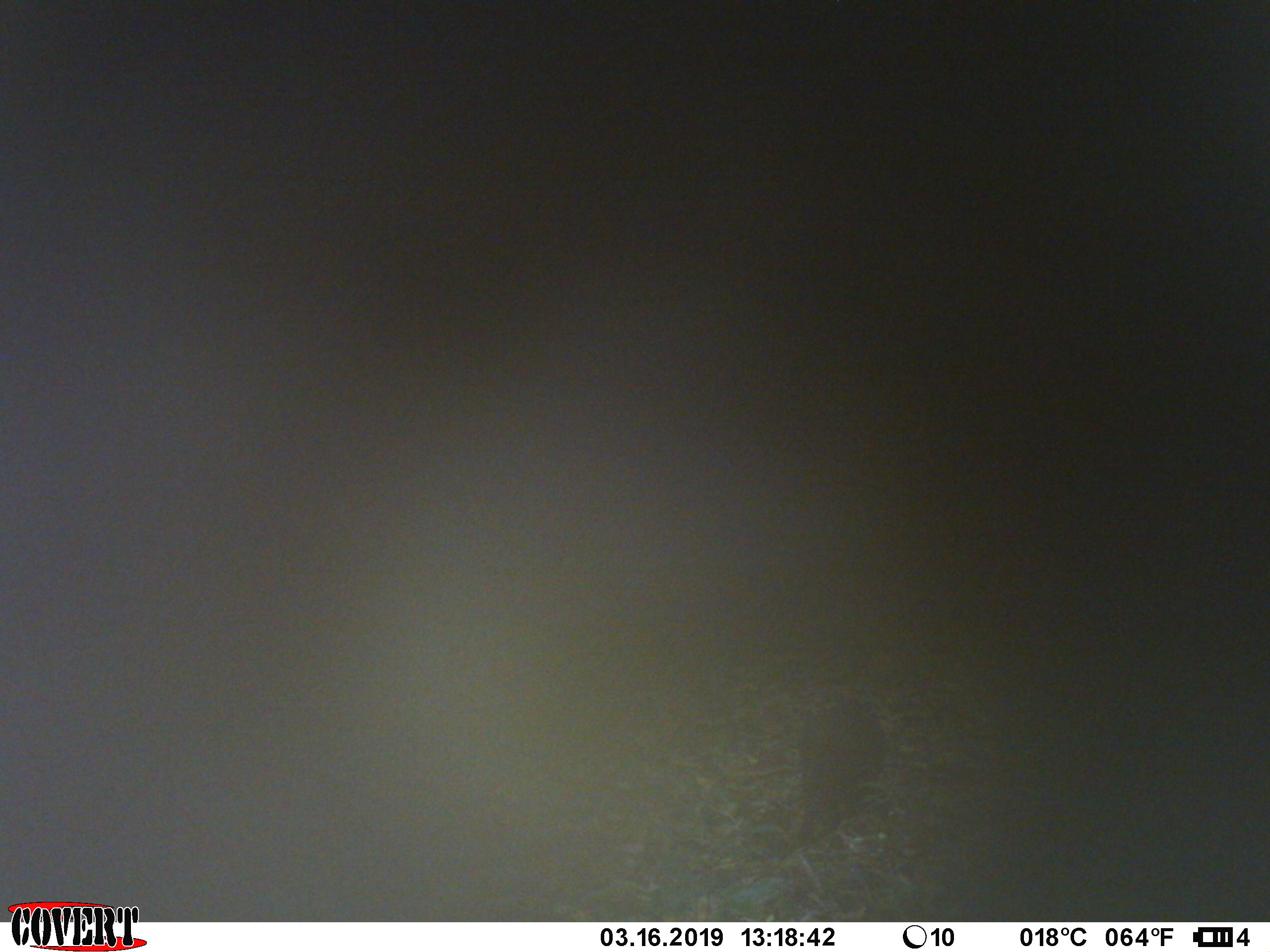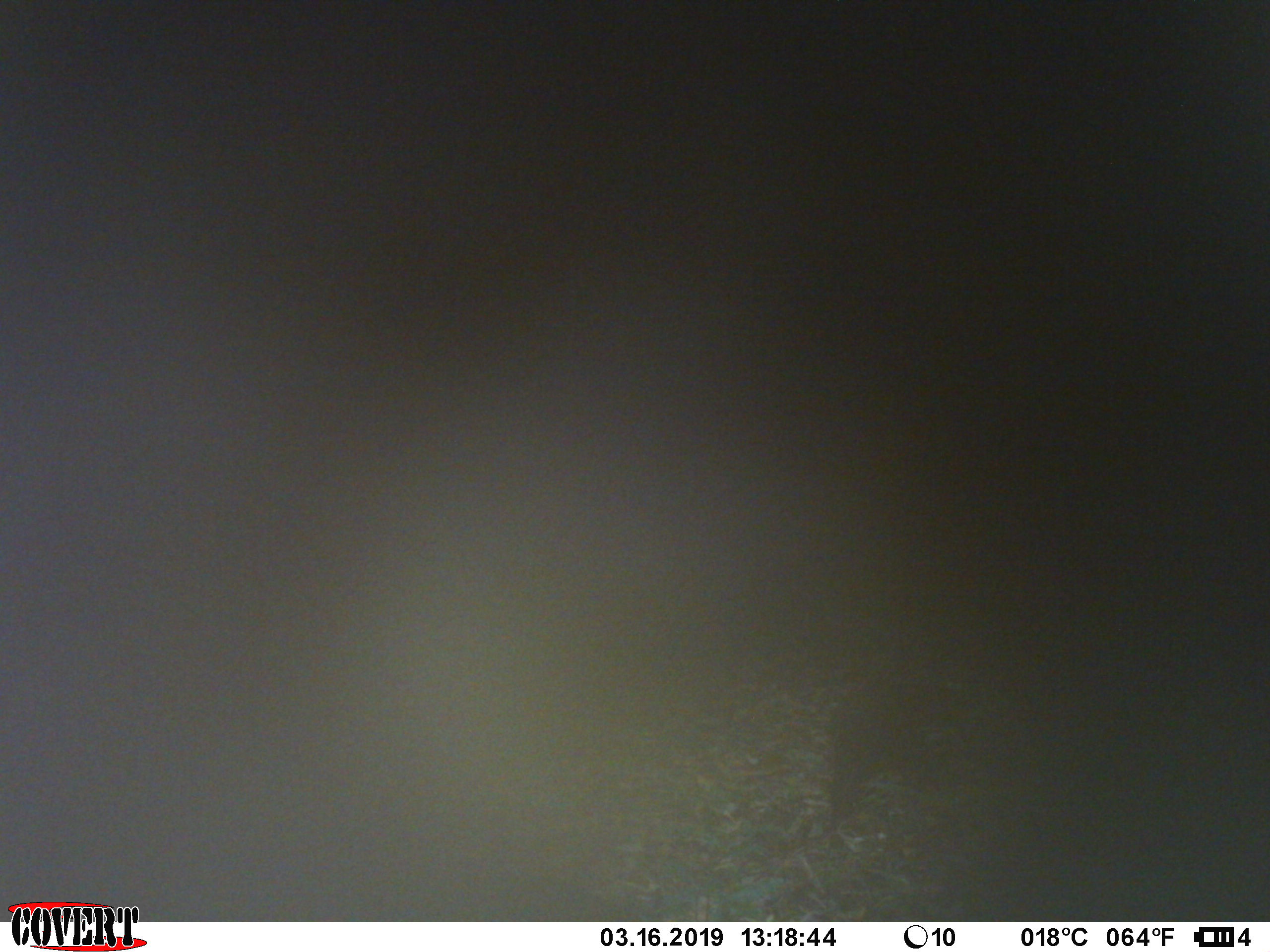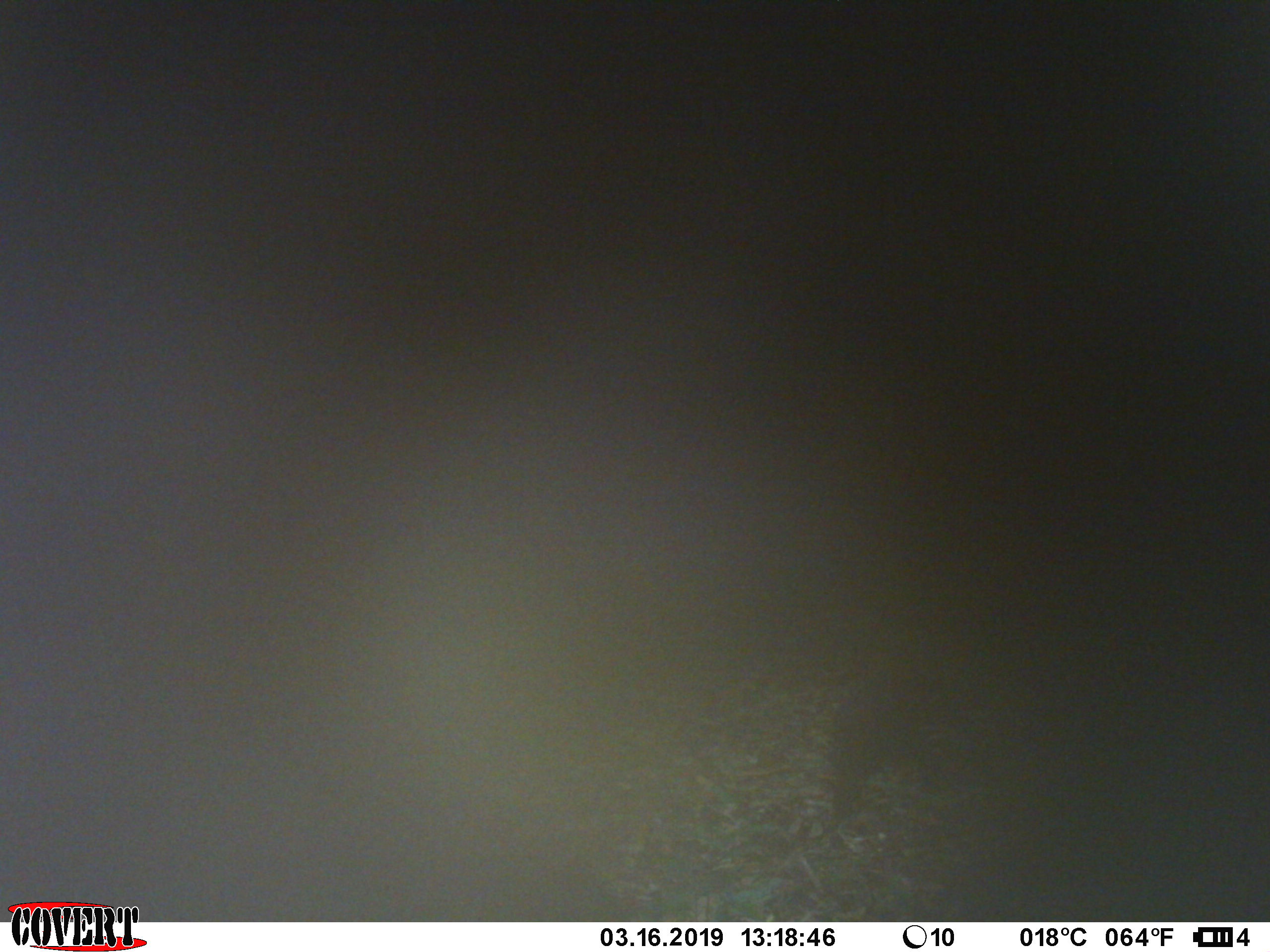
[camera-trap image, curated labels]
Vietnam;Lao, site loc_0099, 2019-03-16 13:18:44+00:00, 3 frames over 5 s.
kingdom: Animalia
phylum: Chordata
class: Mammalia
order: Artiodactyla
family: Suidae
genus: Sus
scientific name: Sus scrofa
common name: eurasian wild pig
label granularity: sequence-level